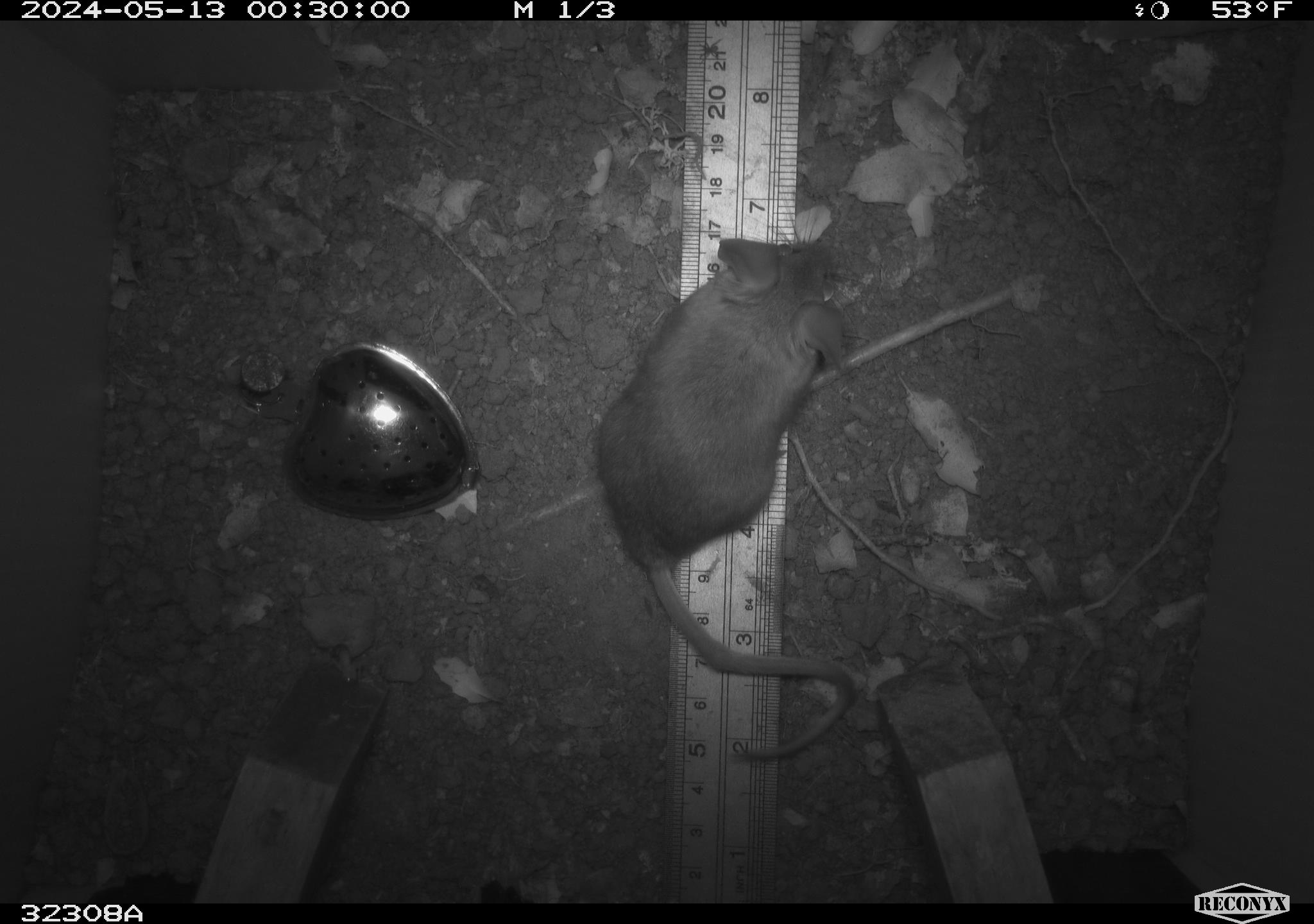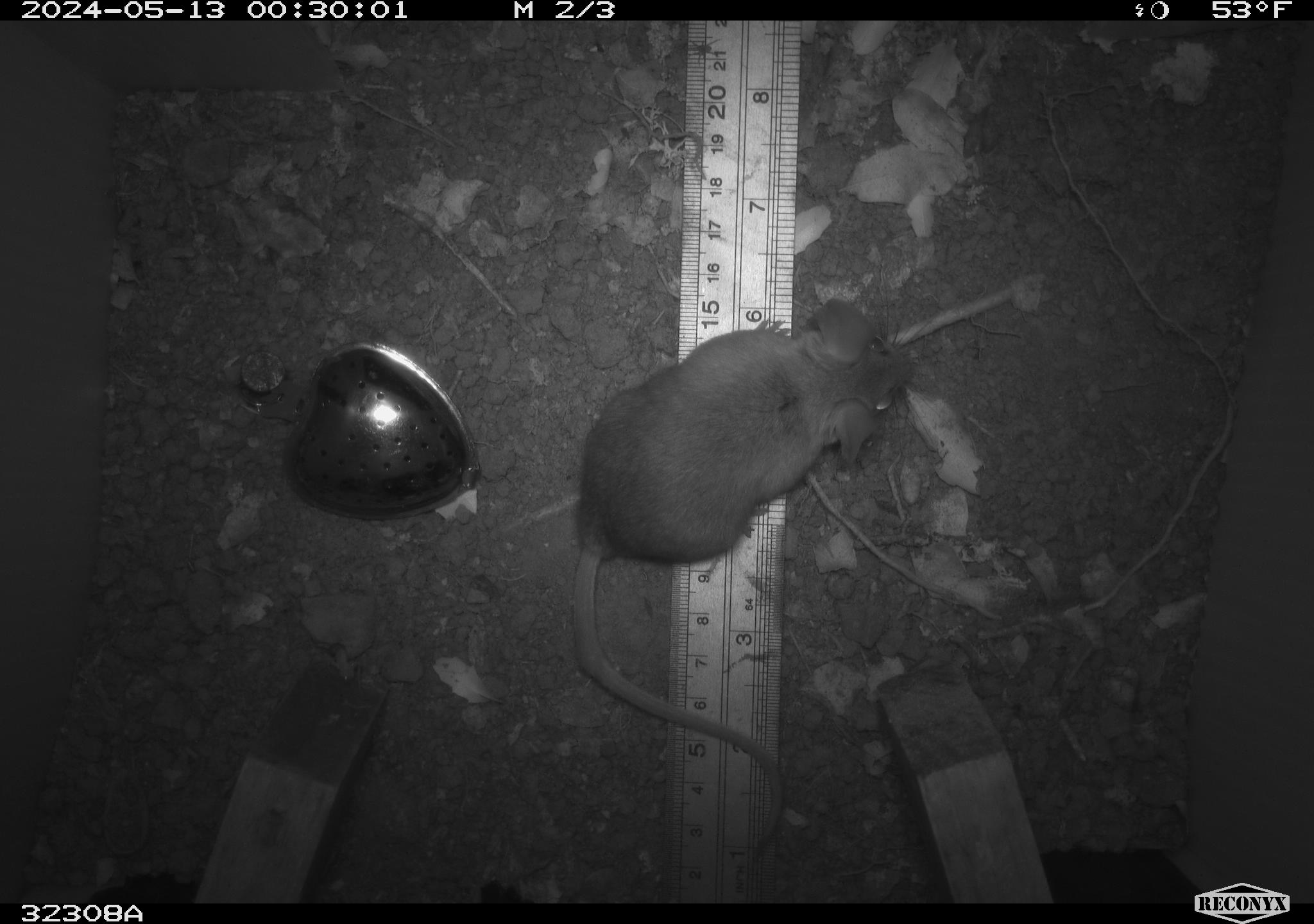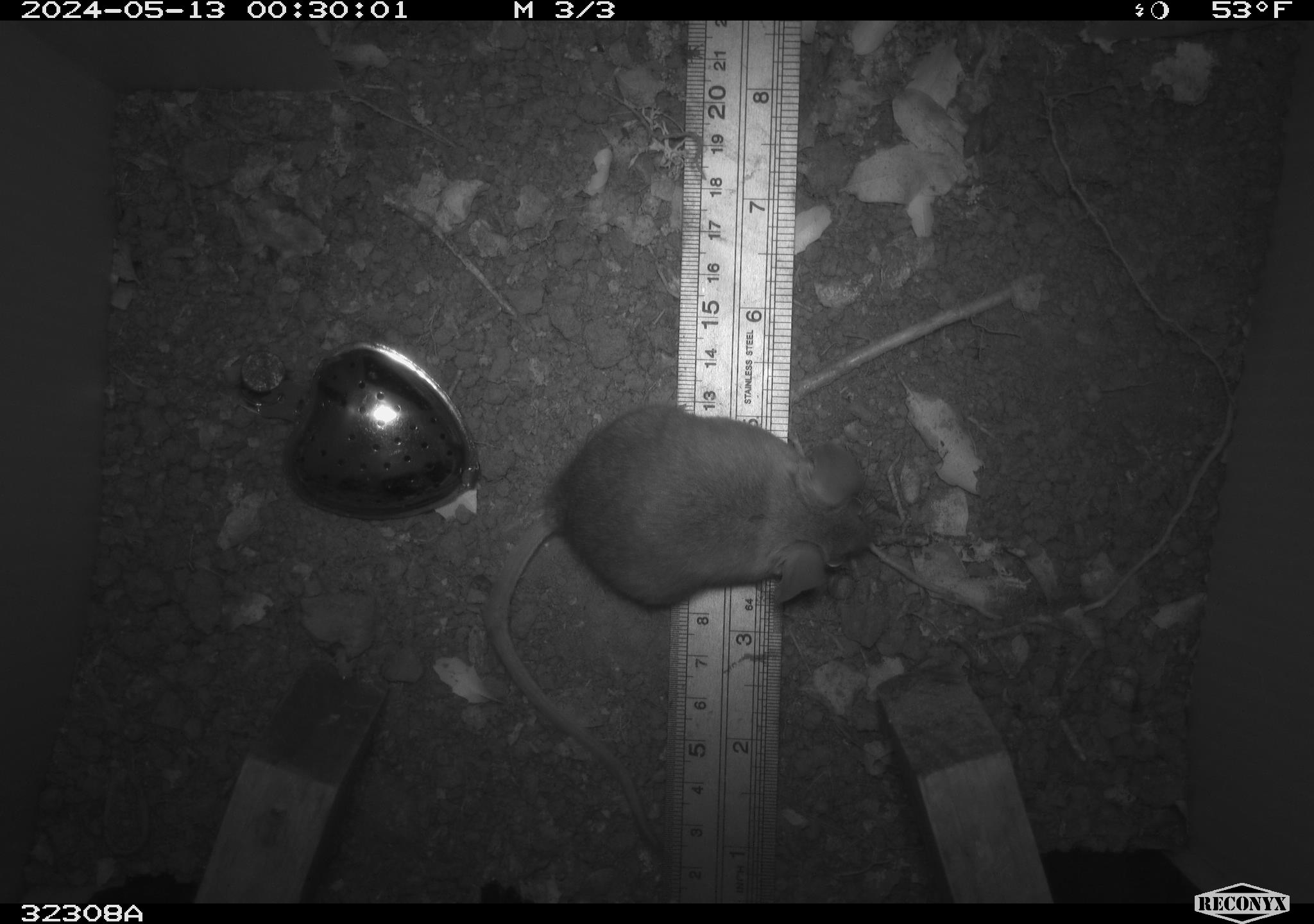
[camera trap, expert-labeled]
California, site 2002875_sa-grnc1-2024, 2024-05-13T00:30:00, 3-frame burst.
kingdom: Animalia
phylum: Chordata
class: Mammalia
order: Rodentia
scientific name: Rodentia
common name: rodent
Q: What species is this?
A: Rodent (Rodentia).